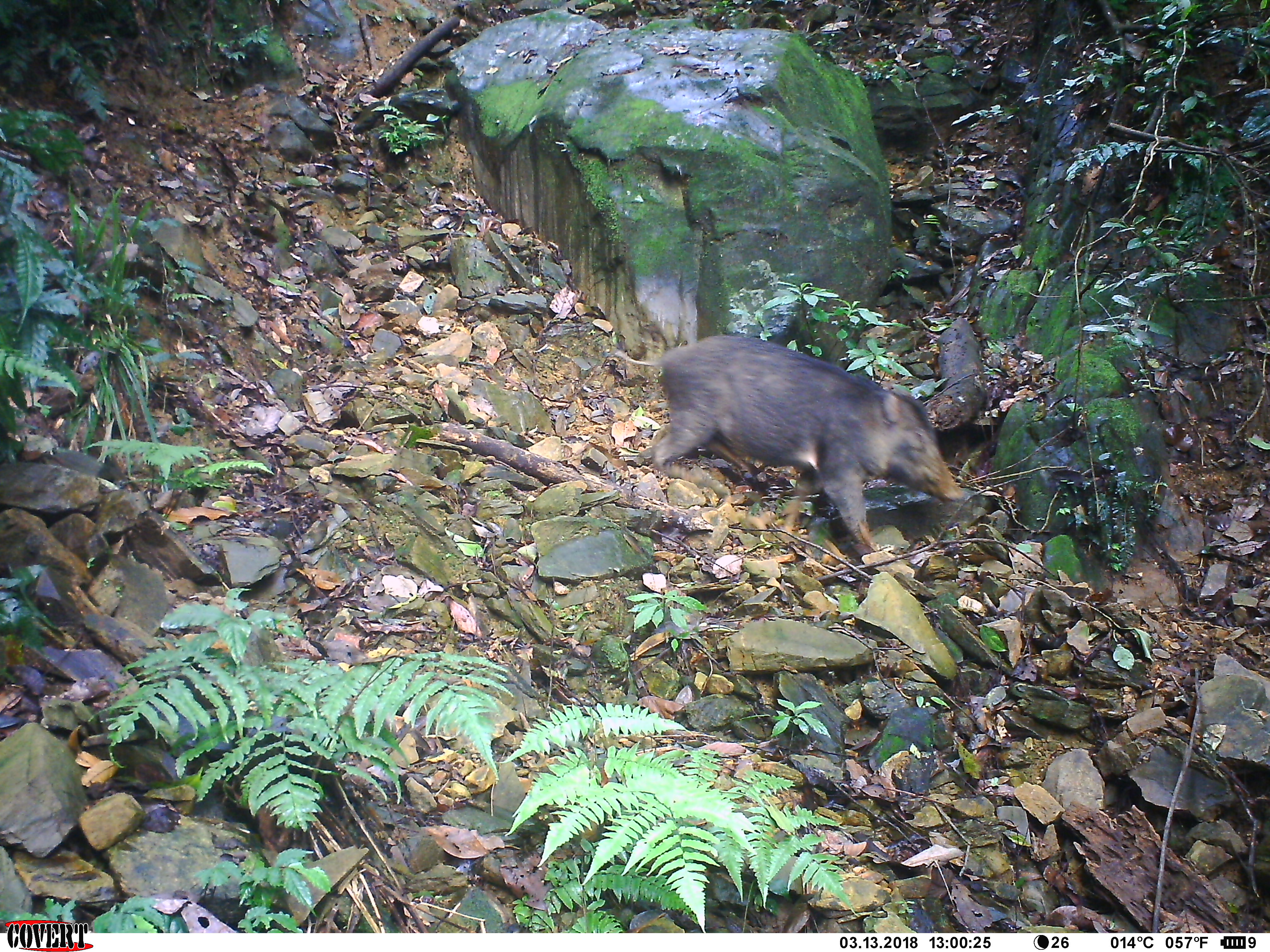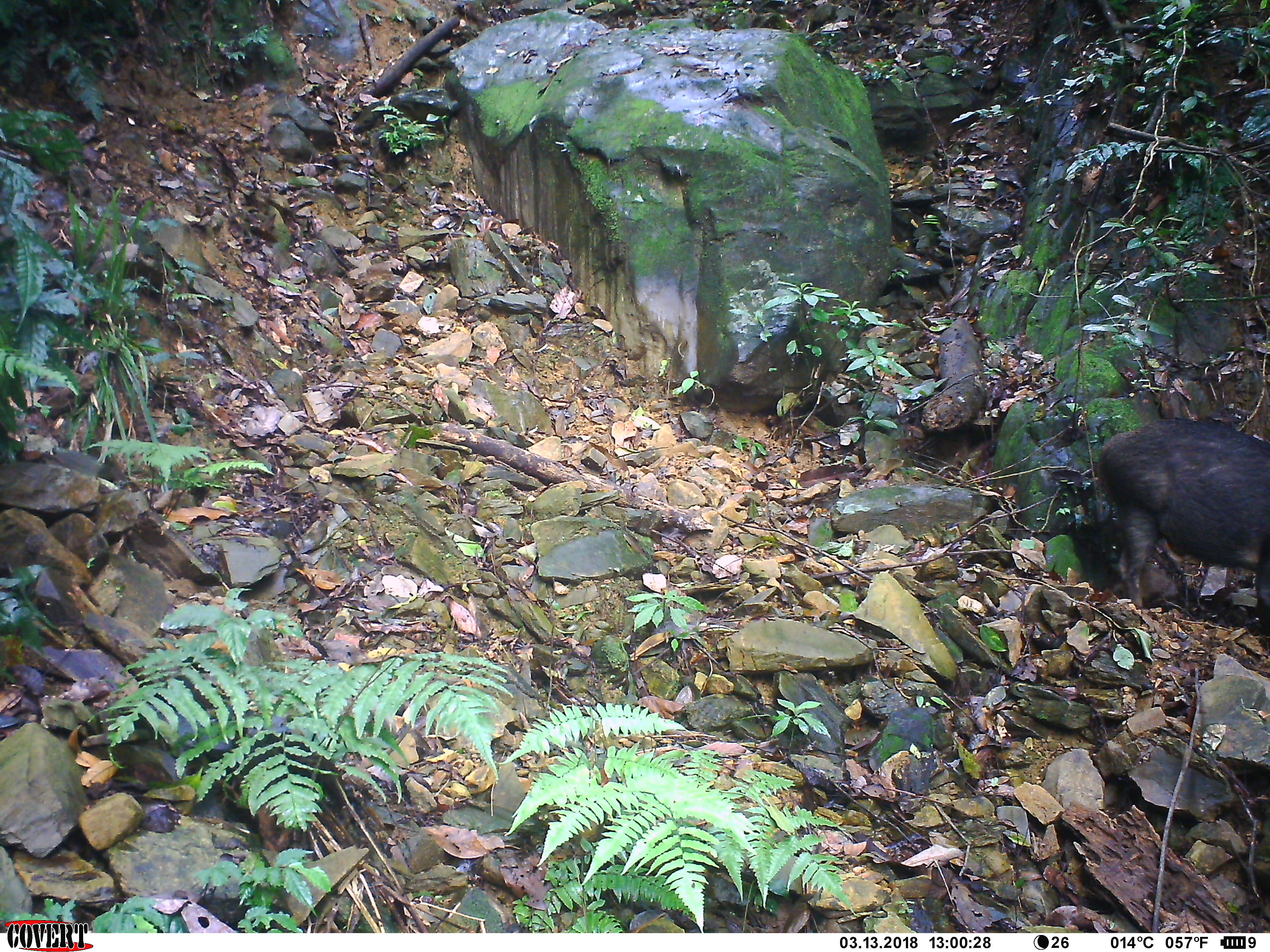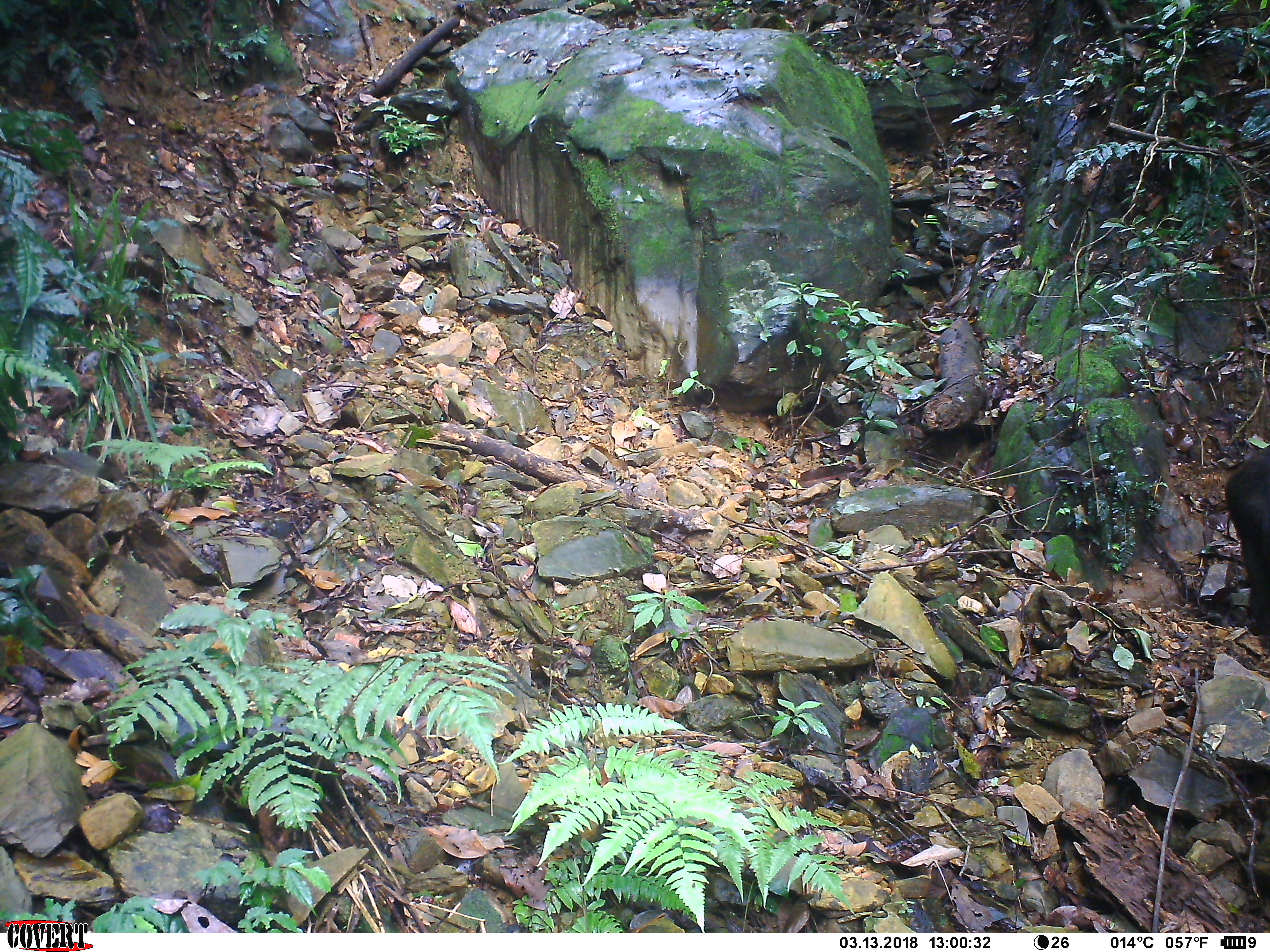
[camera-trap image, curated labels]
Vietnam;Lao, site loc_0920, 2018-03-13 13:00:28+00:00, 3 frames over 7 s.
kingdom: Animalia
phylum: Chordata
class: Mammalia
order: Artiodactyla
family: Suidae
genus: Sus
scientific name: Sus scrofa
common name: eurasian wild pig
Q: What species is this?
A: Eurasian wild pig (Sus scrofa).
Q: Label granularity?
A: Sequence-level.